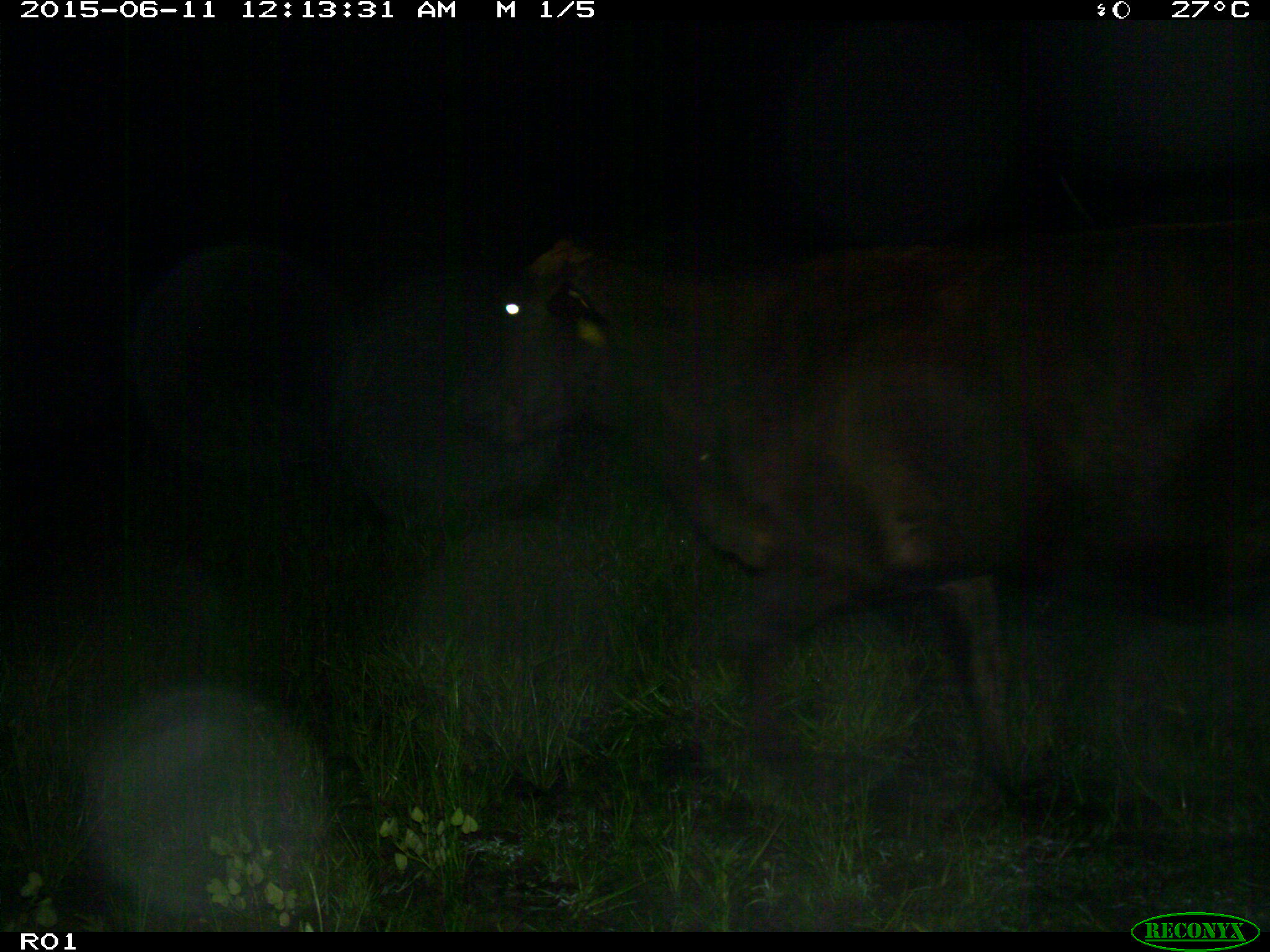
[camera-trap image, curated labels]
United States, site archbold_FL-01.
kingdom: Animalia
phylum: Chordata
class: Mammalia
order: Artiodactyla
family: Bovidae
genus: Bos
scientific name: Bos taurus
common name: domestic cow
Bos taurus (domestic cow).